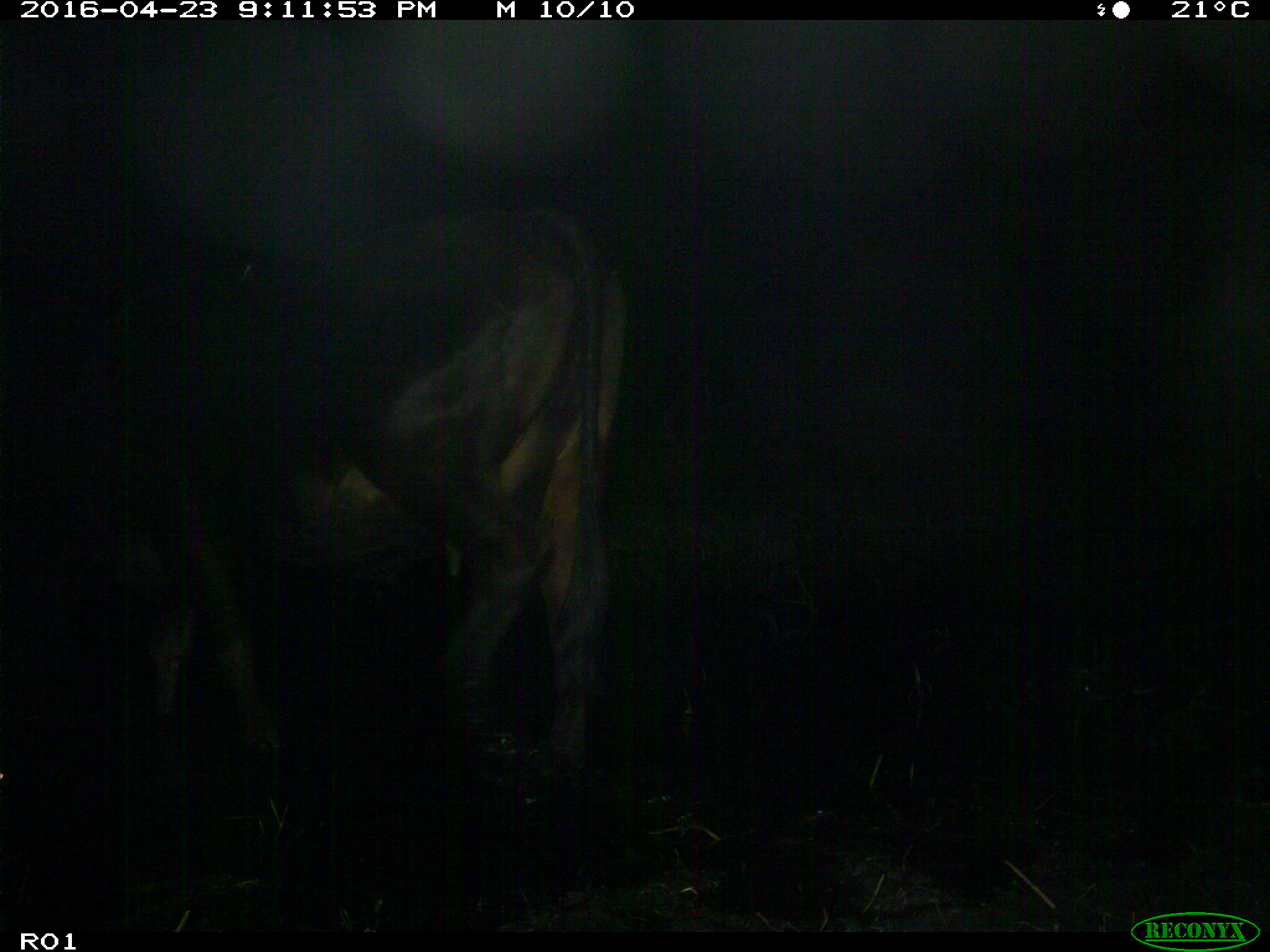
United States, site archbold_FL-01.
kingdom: Animalia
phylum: Chordata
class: Mammalia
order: Artiodactyla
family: Bovidae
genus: Bos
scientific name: Bos taurus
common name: domestic cow